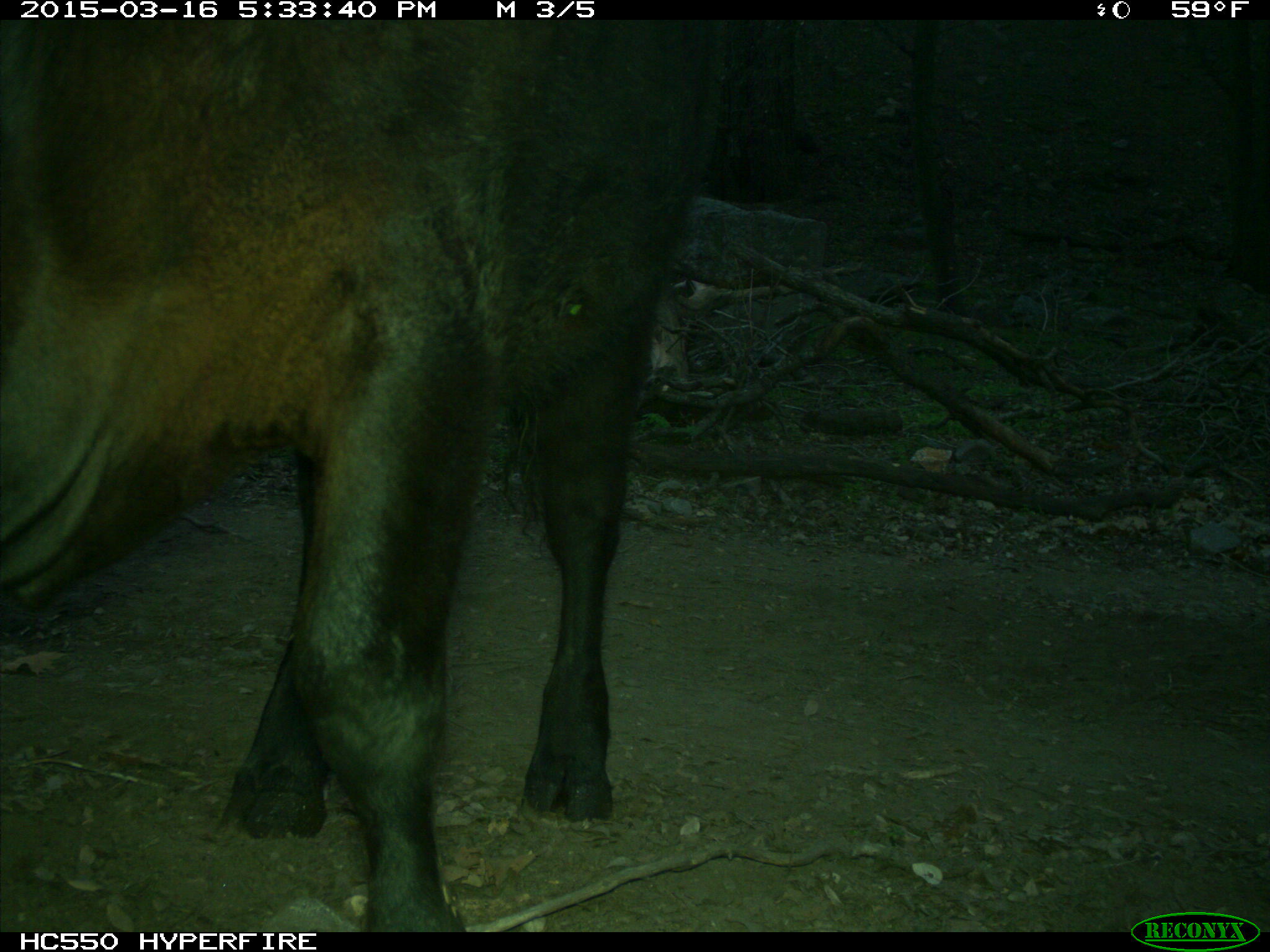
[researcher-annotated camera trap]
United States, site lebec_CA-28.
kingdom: Animalia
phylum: Chordata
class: Mammalia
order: Artiodactyla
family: Bovidae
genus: Bos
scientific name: Bos taurus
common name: domestic cow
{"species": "Bos taurus (domestic cow)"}